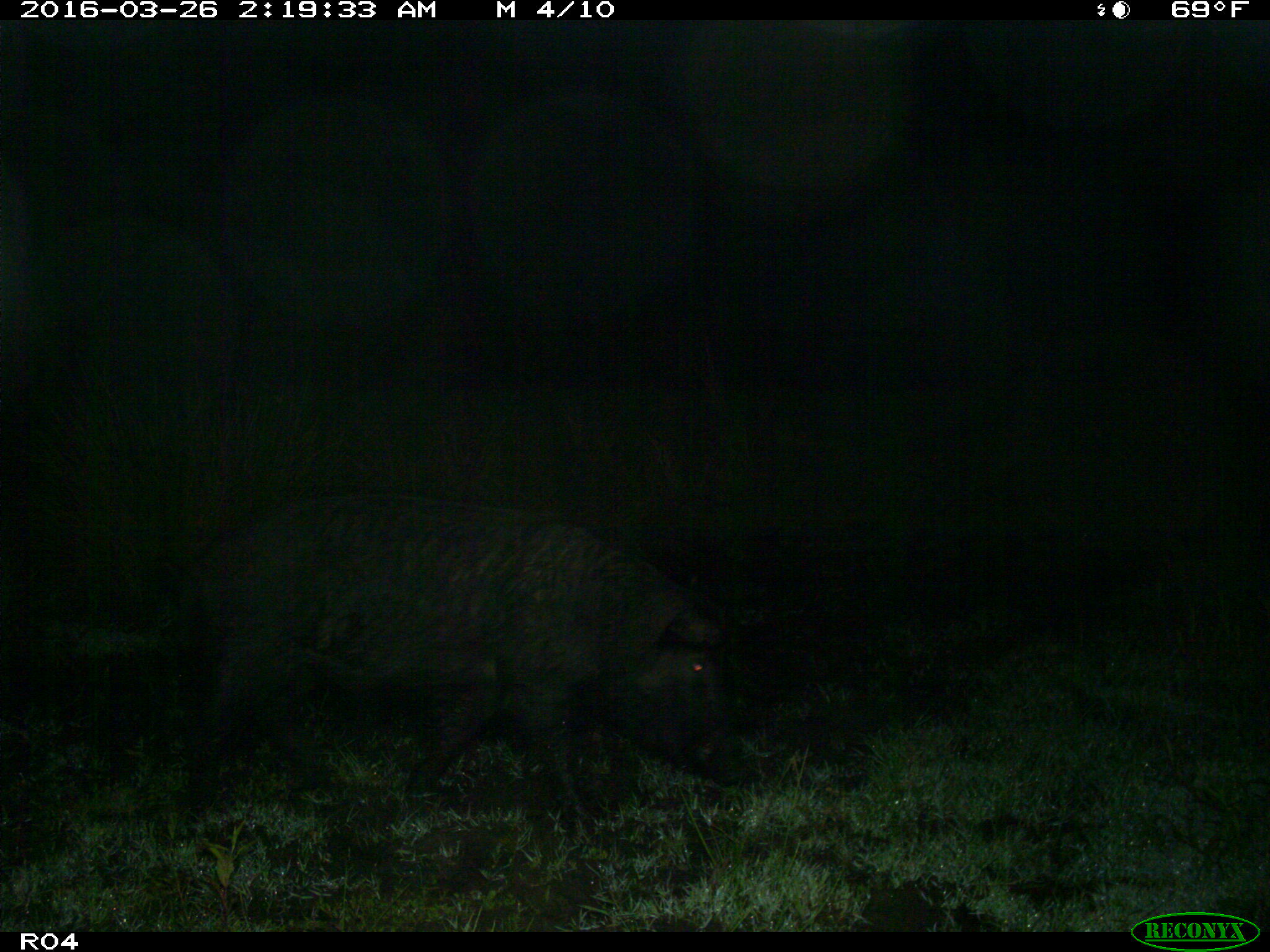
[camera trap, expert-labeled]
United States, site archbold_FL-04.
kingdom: Animalia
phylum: Chordata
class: Mammalia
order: Artiodactyla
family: Suidae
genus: Sus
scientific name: Sus scrofa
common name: wild boar